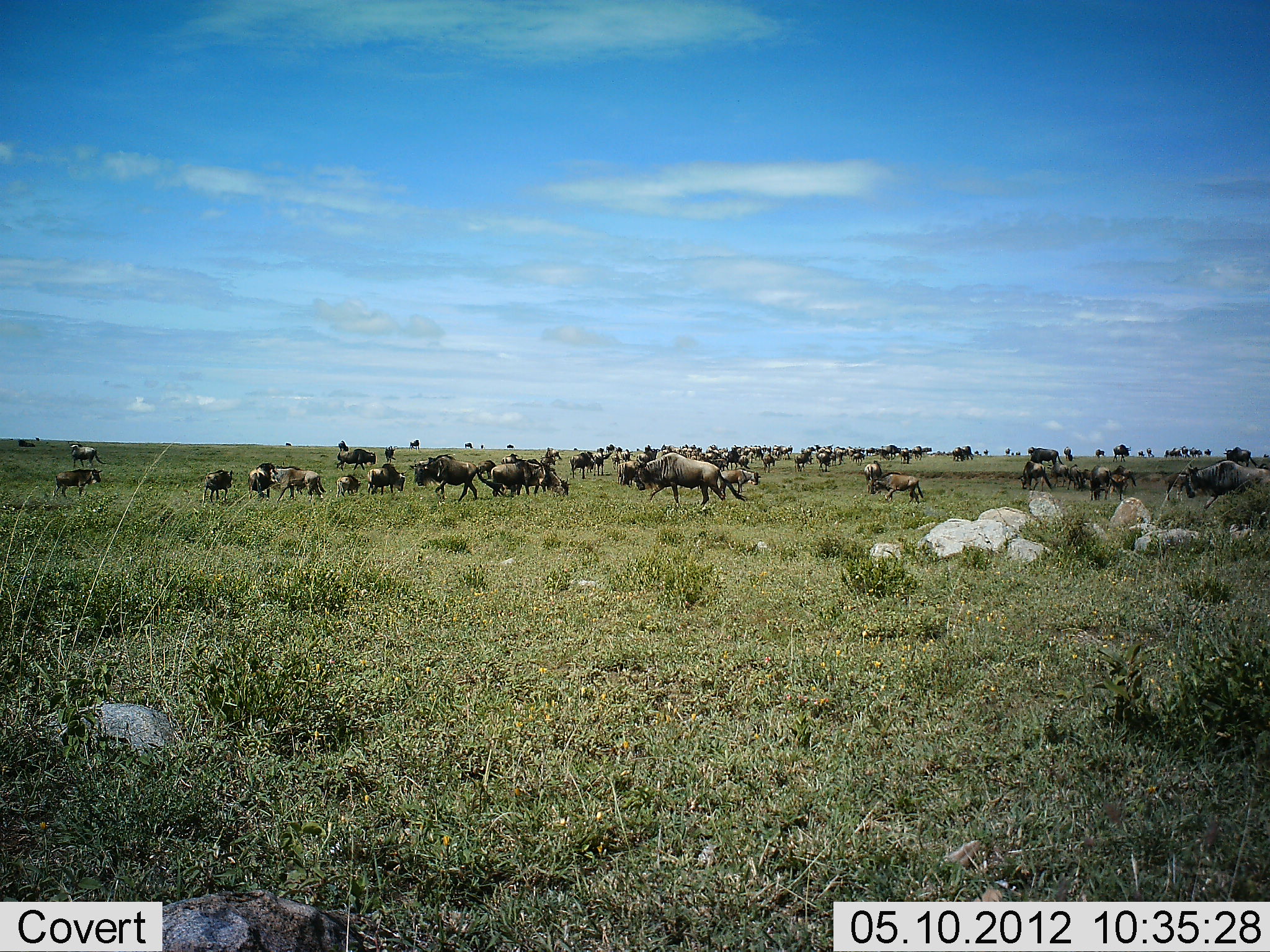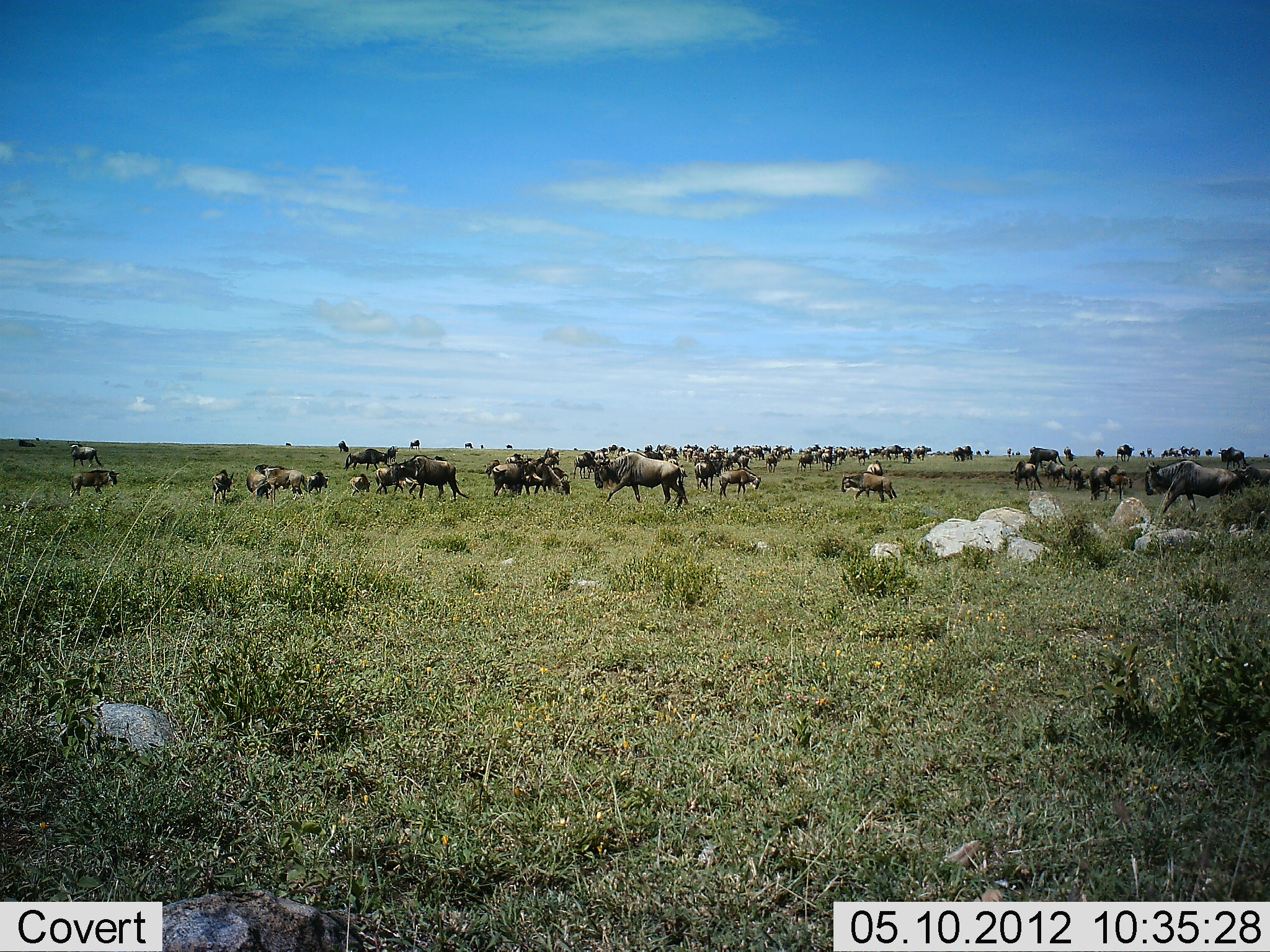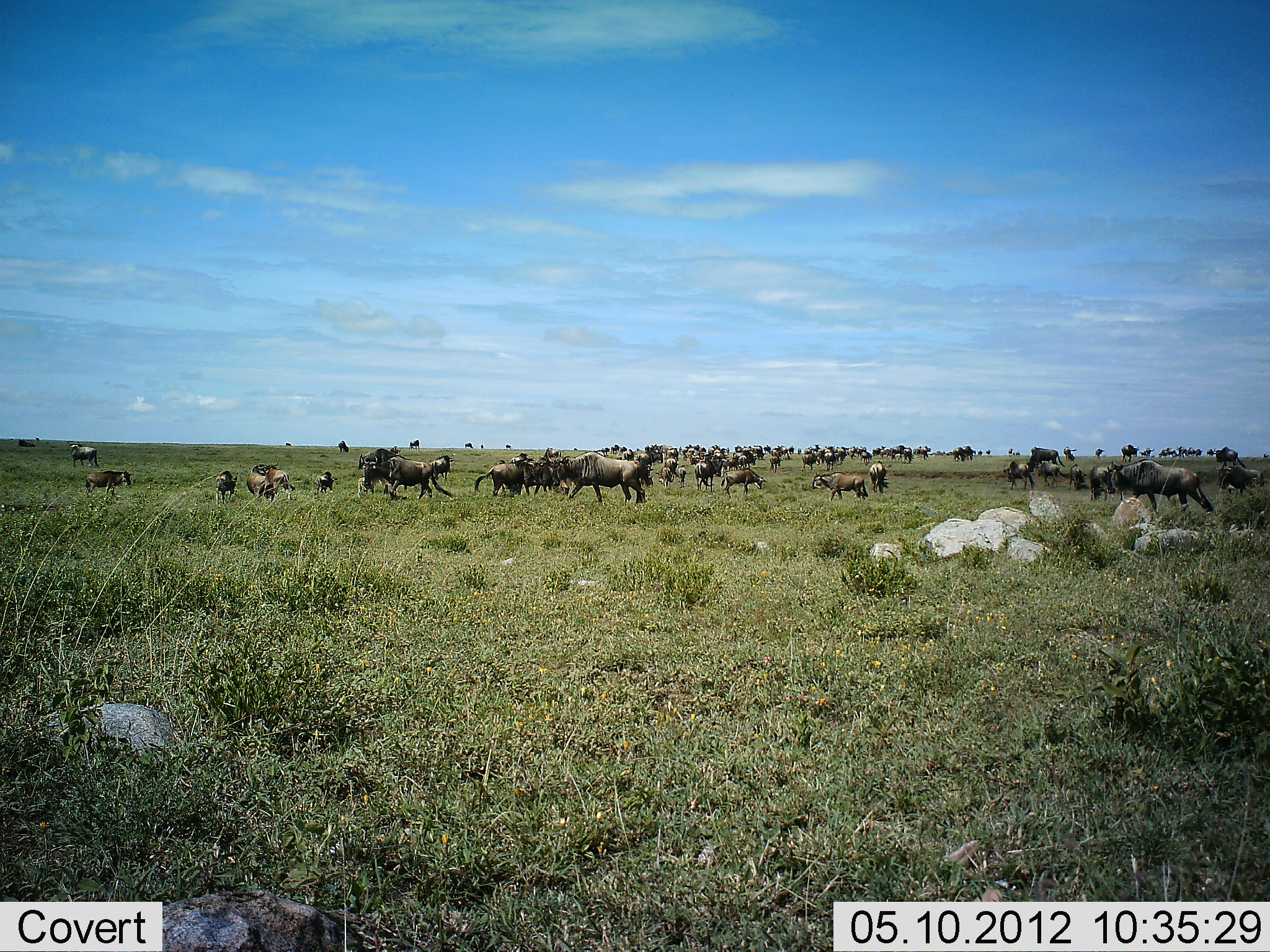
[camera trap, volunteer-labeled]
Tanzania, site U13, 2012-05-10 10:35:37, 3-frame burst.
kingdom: Animalia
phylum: Chordata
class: Mammalia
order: Artiodactyla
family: Bovidae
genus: Connochaetes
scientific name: Connochaetes taurinus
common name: blue wildebeest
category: wildebeest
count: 51+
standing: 30%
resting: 0%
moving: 100%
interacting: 10%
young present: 20%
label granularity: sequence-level